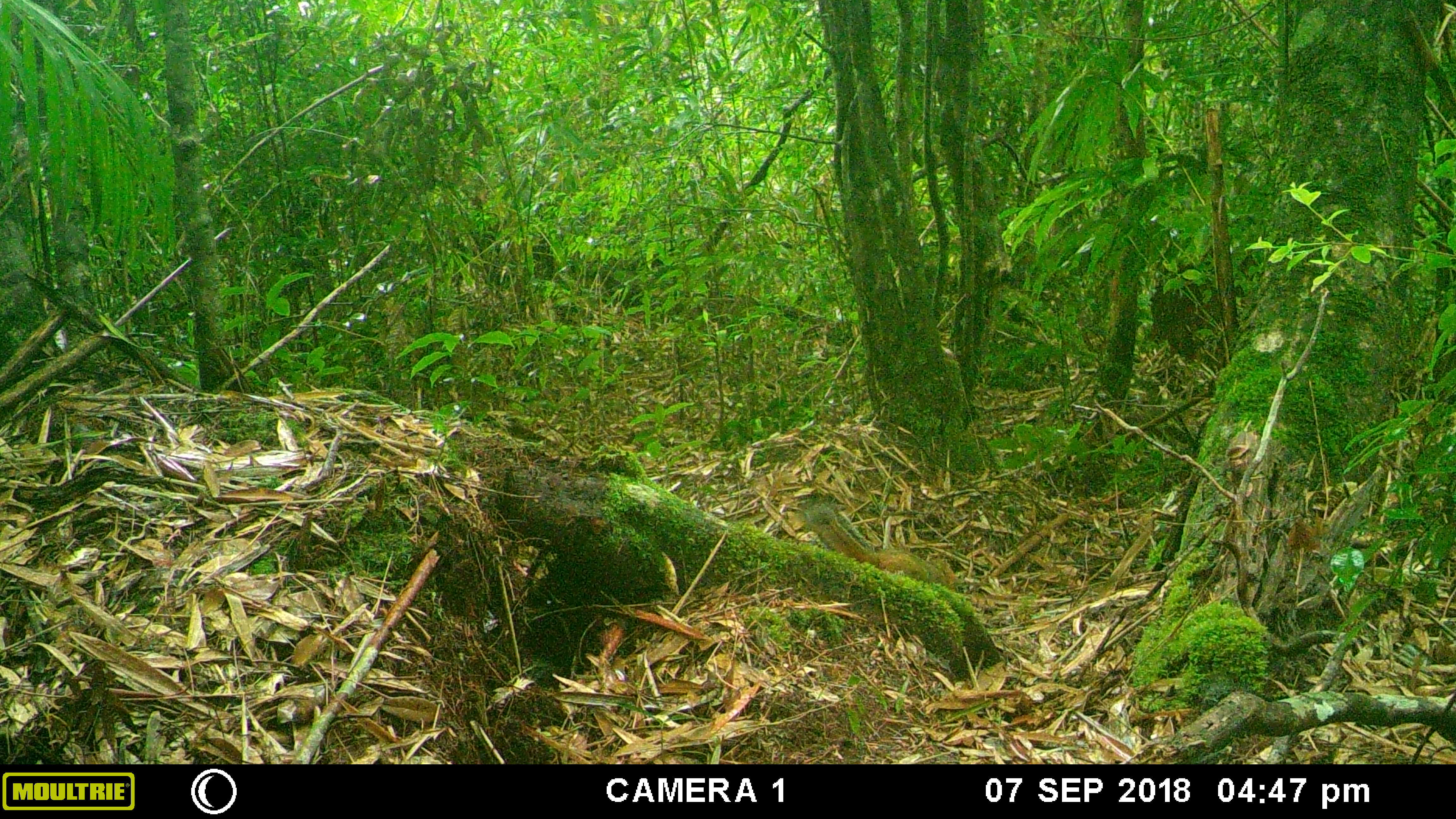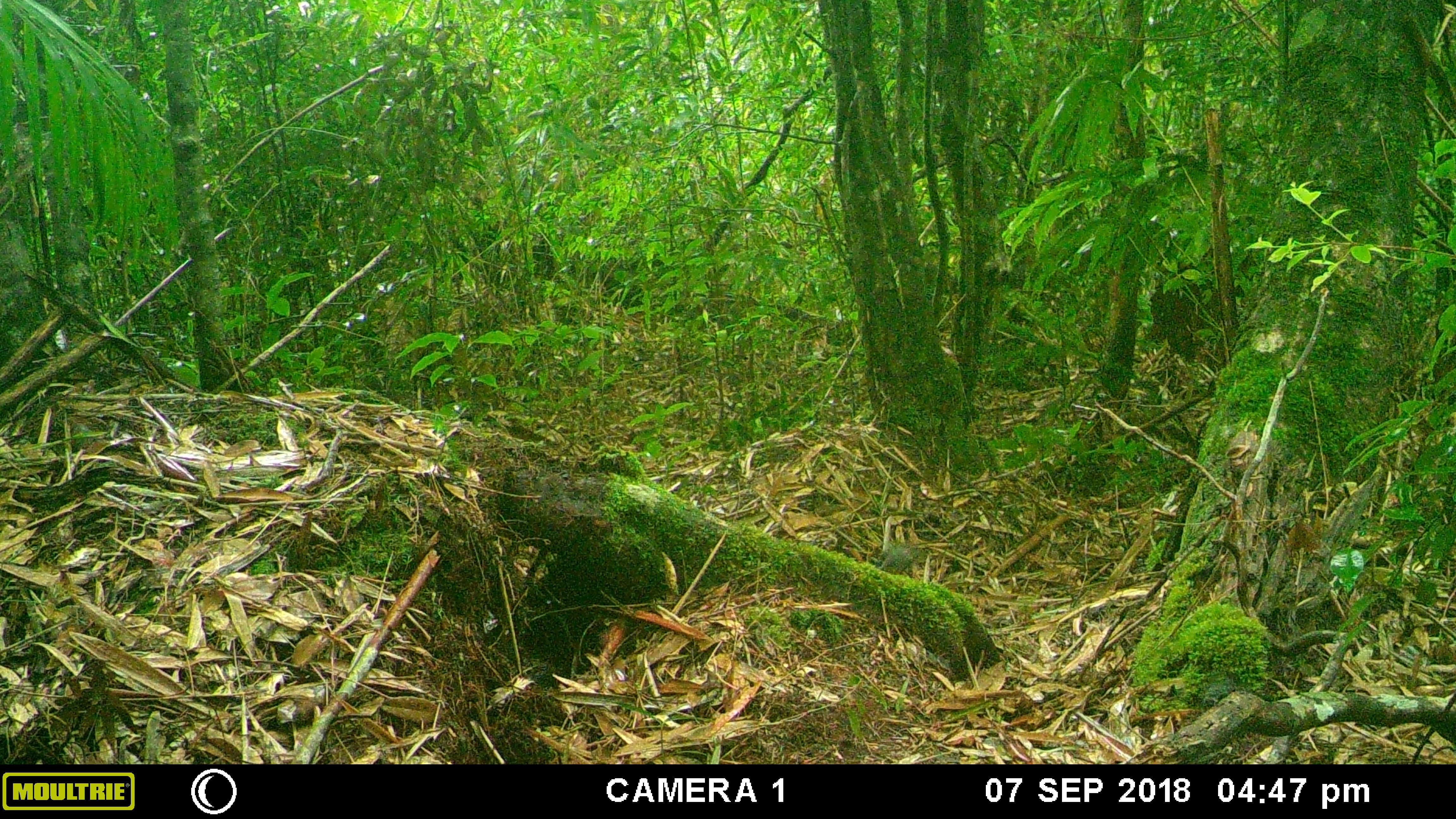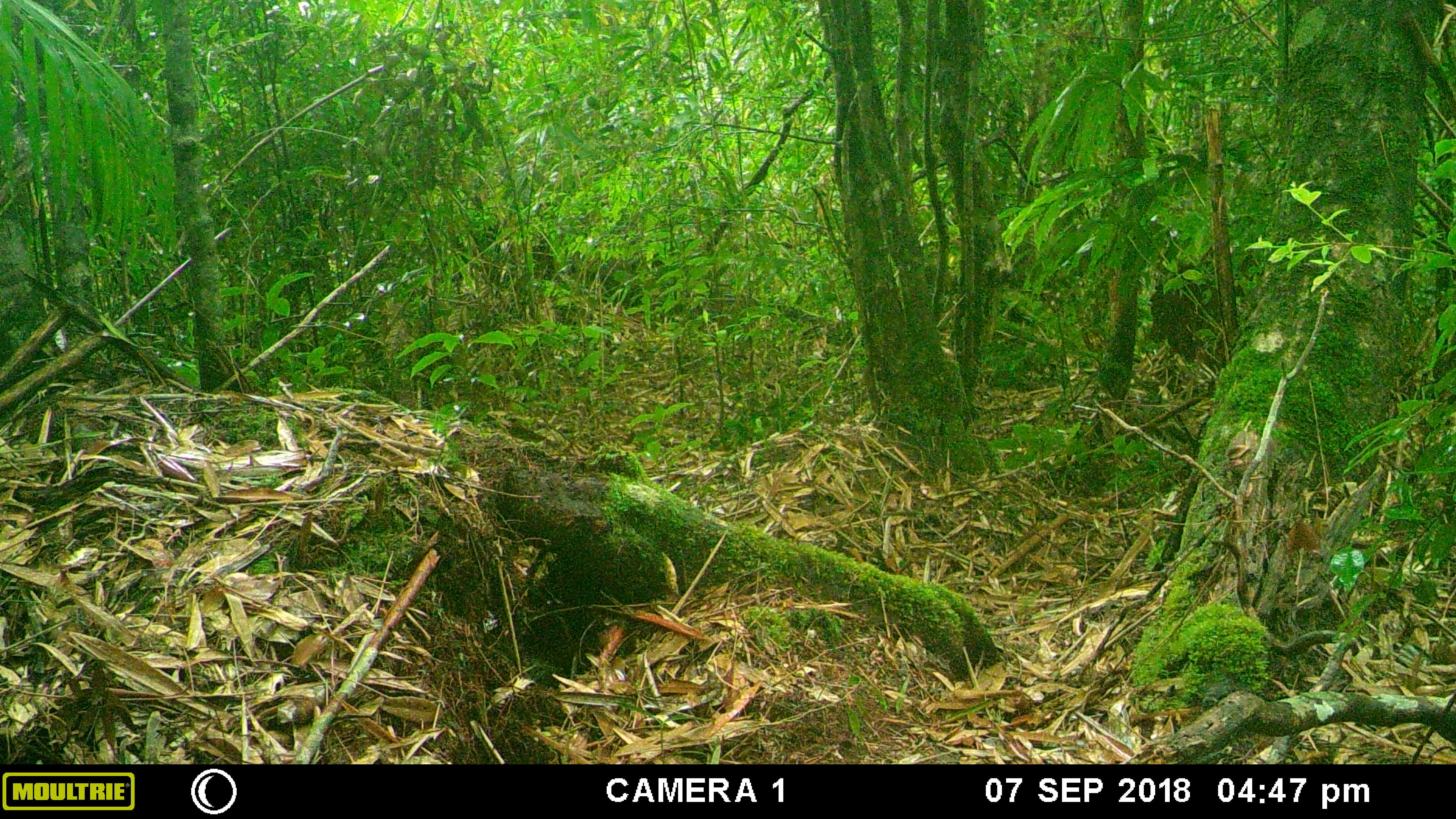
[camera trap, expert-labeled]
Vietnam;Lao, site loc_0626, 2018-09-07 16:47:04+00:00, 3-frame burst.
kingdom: Animalia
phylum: Chordata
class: Mammalia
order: Rodentia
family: Sciuridae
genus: Dremomys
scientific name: Dremomys rufigenis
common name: red-cheeked squirrel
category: red cheeked squirrel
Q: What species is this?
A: Red cheeked squirrel (red-cheeked squirrel) (Dremomys rufigenis).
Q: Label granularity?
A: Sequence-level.